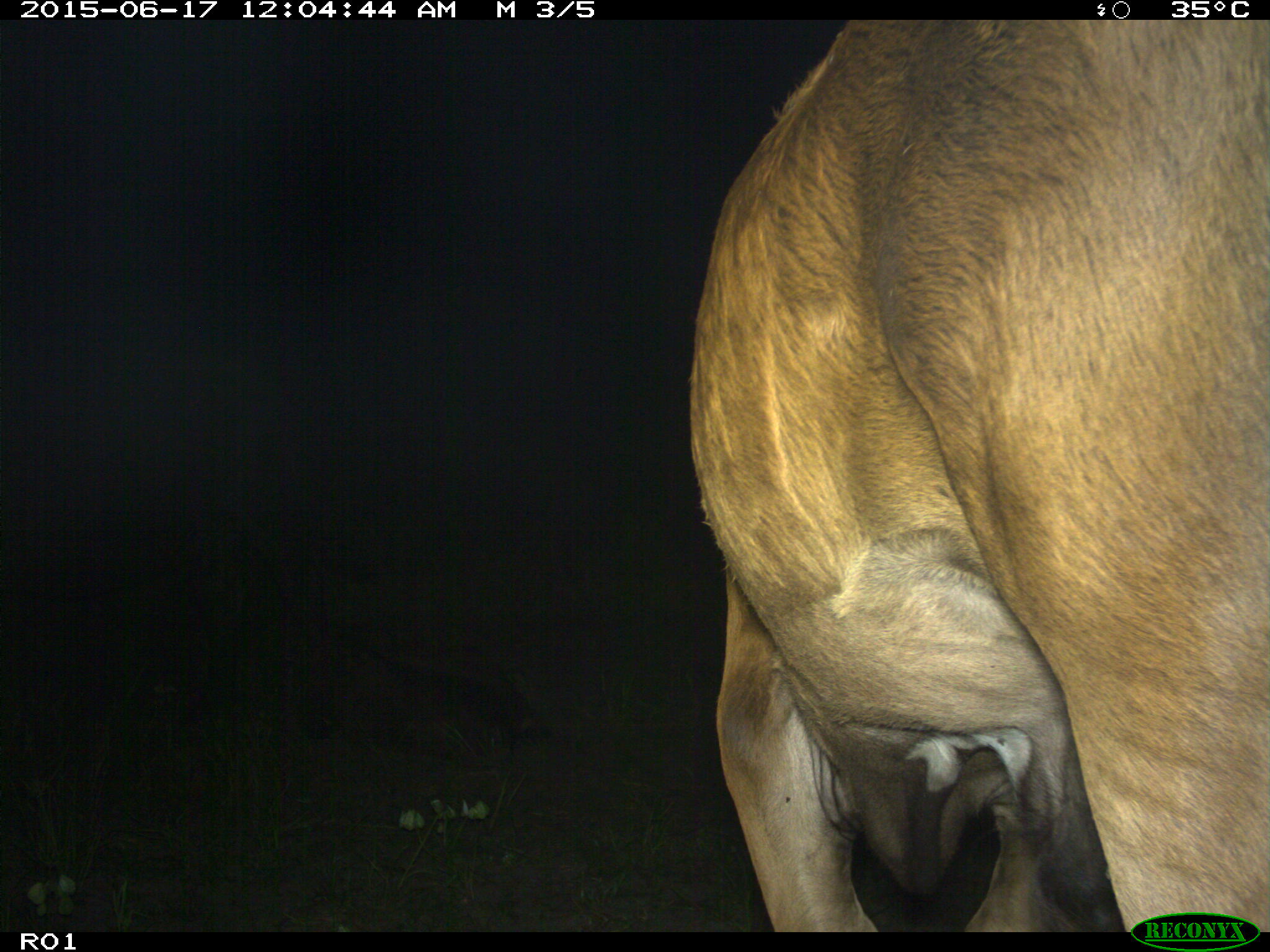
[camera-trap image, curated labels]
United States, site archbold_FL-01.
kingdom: Animalia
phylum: Chordata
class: Mammalia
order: Artiodactyla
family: Bovidae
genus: Bos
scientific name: Bos taurus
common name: domestic cow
Bos taurus (domestic cow).